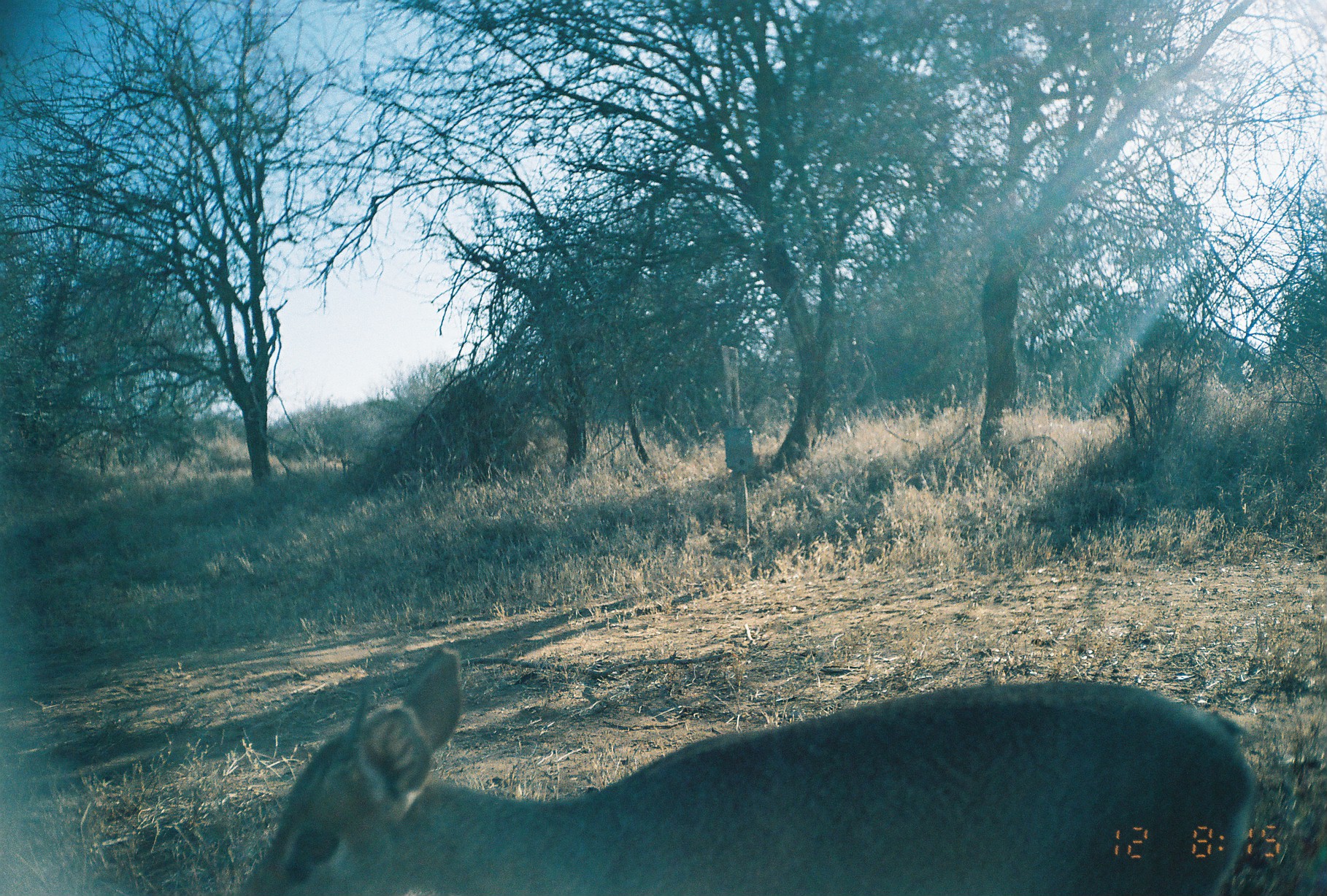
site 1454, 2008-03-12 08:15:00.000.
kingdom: Animalia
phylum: Chordata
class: Mammalia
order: Artiodactyla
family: Bovidae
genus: Madoqua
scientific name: Madoqua guentheri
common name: günther's dik-dik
Madoqua guentheri (günther's dik-dik), count 1.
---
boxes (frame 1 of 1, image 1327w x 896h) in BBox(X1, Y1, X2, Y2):
madoqua guentheri: BBox(232, 642, 1259, 896)